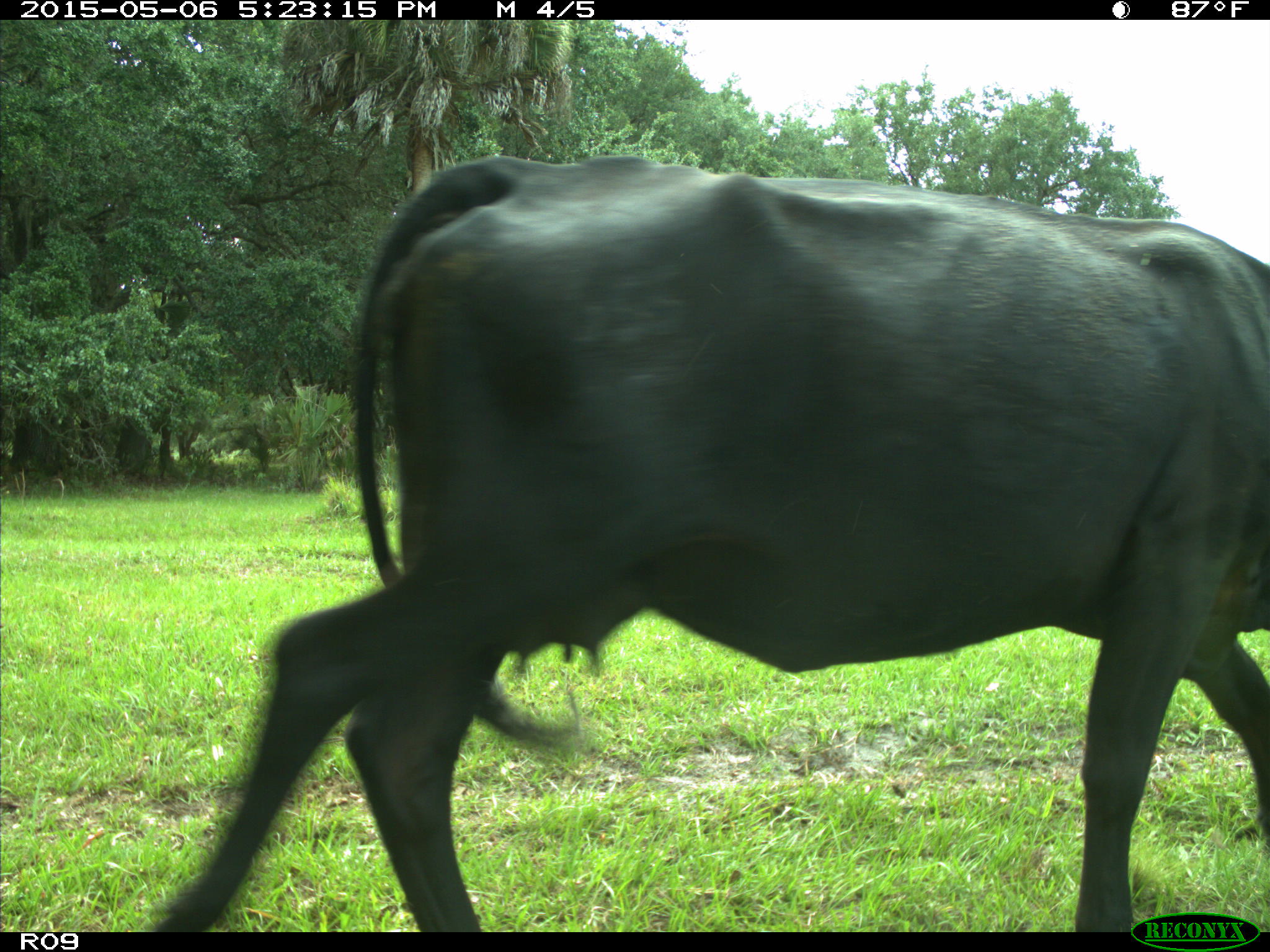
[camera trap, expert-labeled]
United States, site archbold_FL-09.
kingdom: Animalia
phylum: Chordata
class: Mammalia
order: Artiodactyla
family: Bovidae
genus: Bos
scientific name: Bos taurus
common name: domestic cow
Bos taurus (domestic cow).